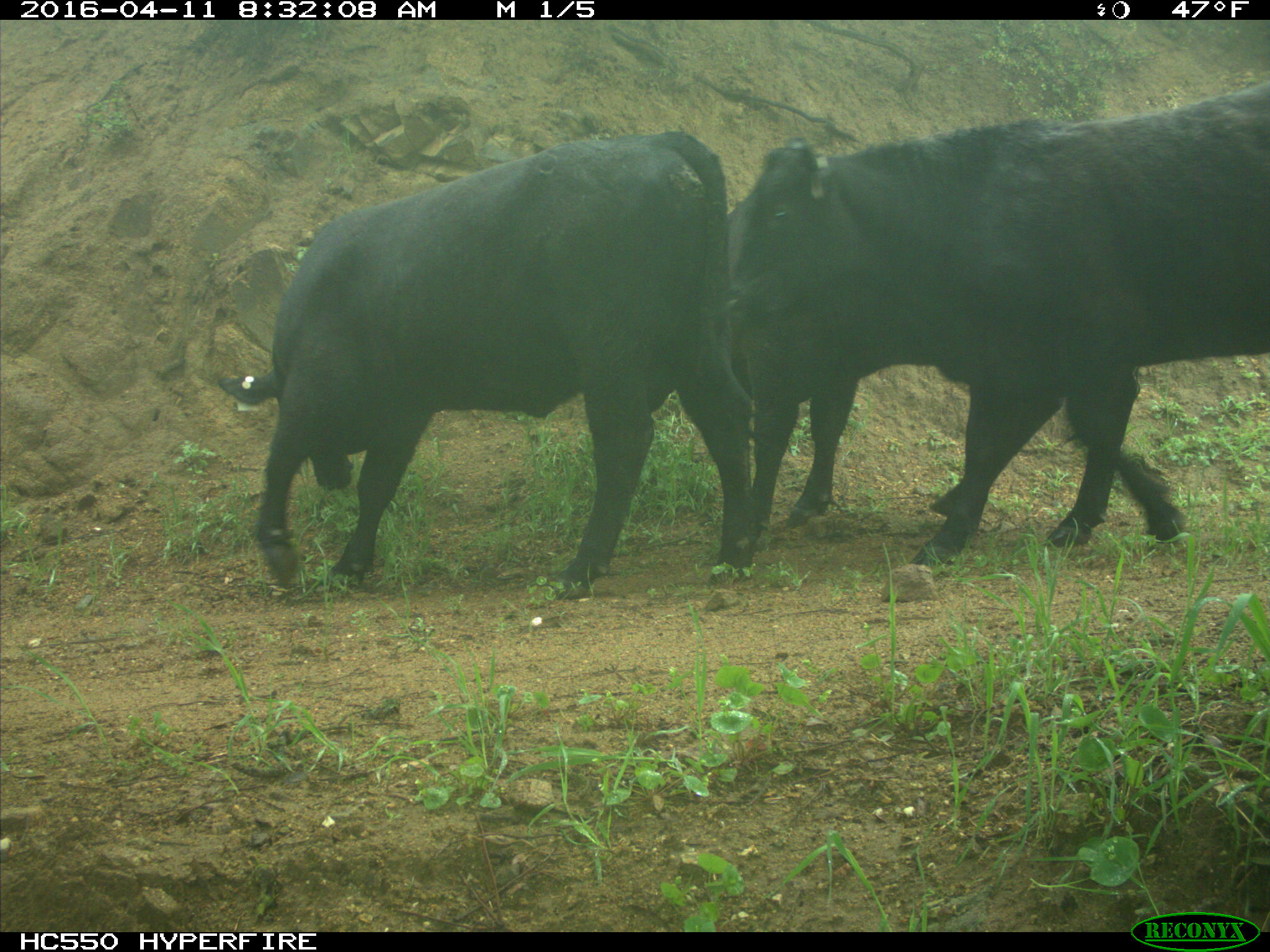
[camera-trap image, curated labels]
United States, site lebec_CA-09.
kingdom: Animalia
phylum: Chordata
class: Mammalia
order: Artiodactyla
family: Bovidae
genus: Bos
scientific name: Bos taurus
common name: domestic cow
Bos taurus (domestic cow).